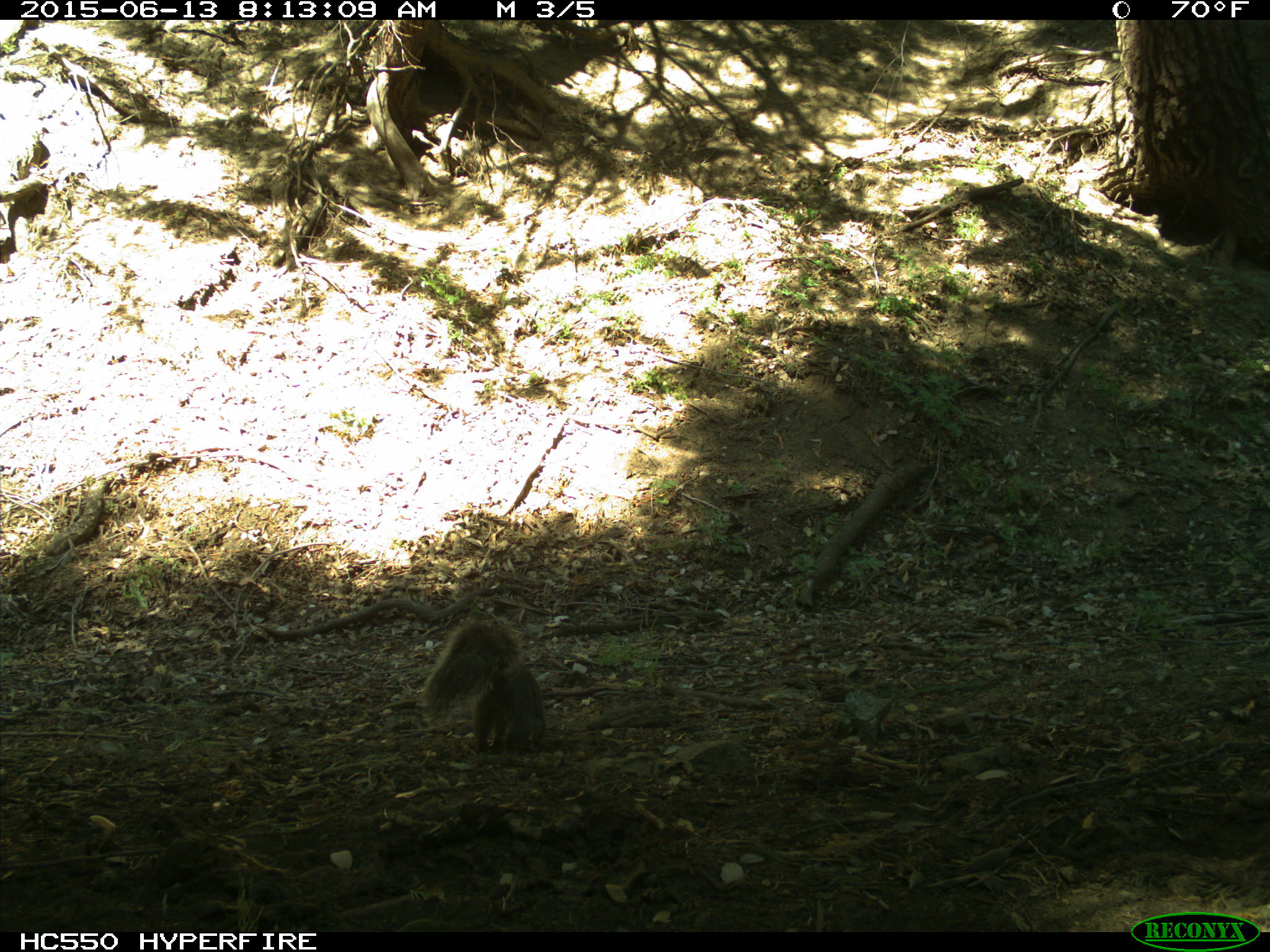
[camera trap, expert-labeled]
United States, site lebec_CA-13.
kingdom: Animalia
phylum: Chordata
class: Mammalia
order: Rodentia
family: Sciuridae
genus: Sciurus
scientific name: Sciurus carolinensis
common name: eastern gray squirrel